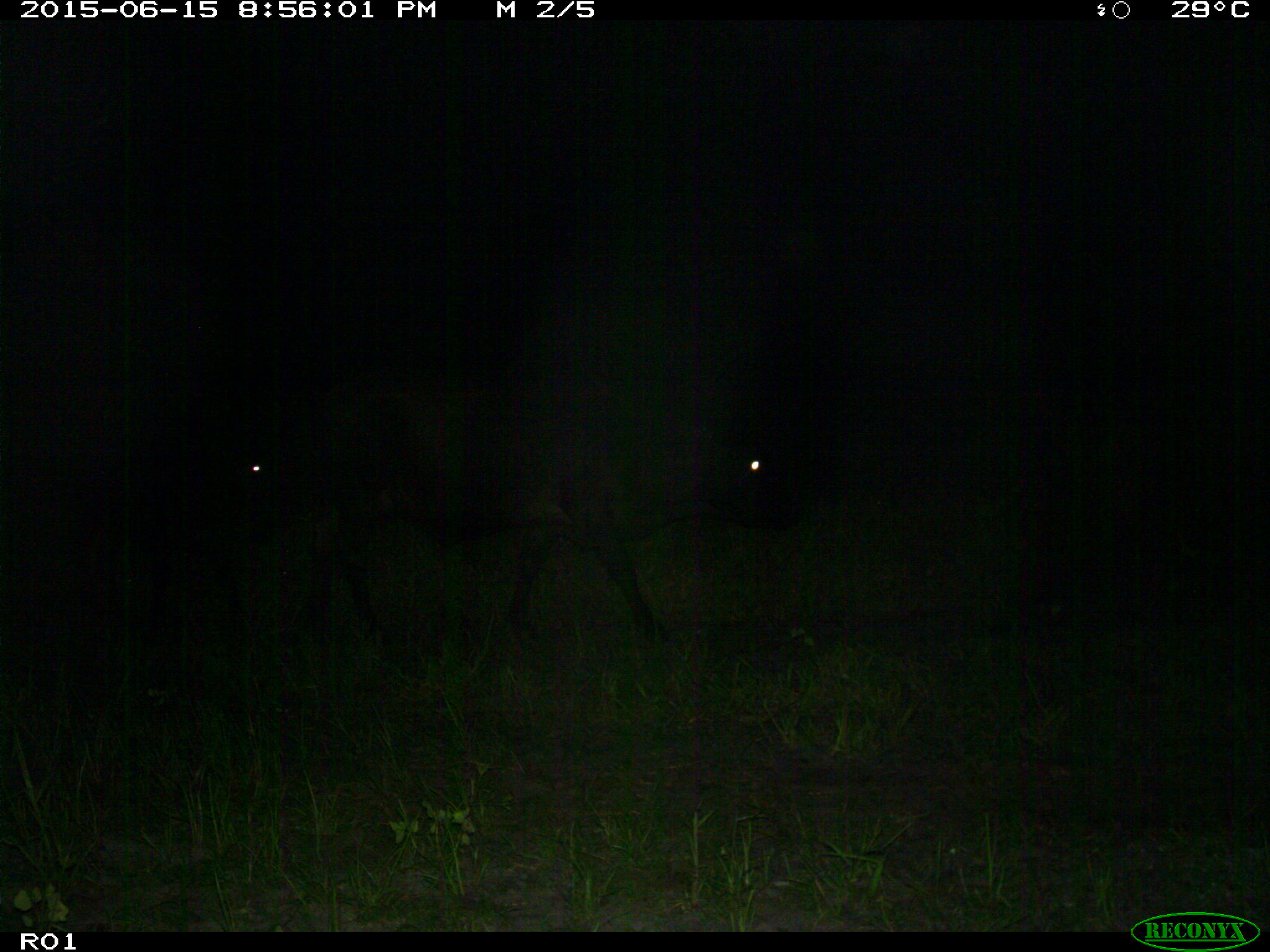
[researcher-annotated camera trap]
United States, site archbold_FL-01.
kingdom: Animalia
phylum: Chordata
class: Mammalia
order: Artiodactyla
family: Bovidae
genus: Bos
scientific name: Bos taurus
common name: domestic cow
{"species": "Bos taurus (domestic cow)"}